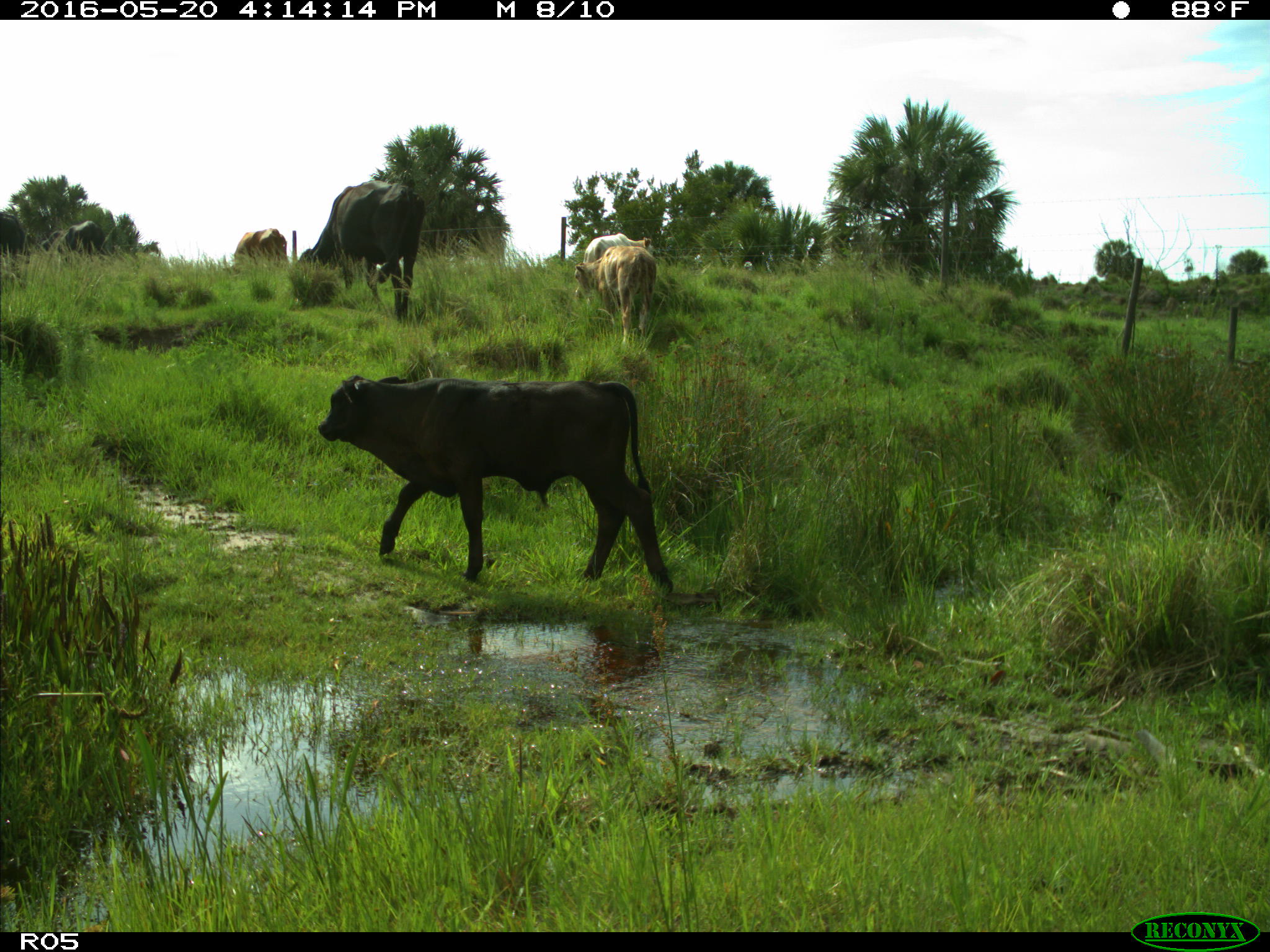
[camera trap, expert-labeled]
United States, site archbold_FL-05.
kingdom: Animalia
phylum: Chordata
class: Mammalia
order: Artiodactyla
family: Bovidae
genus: Bos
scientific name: Bos taurus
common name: domestic cow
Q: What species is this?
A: Bos taurus (domestic cow).